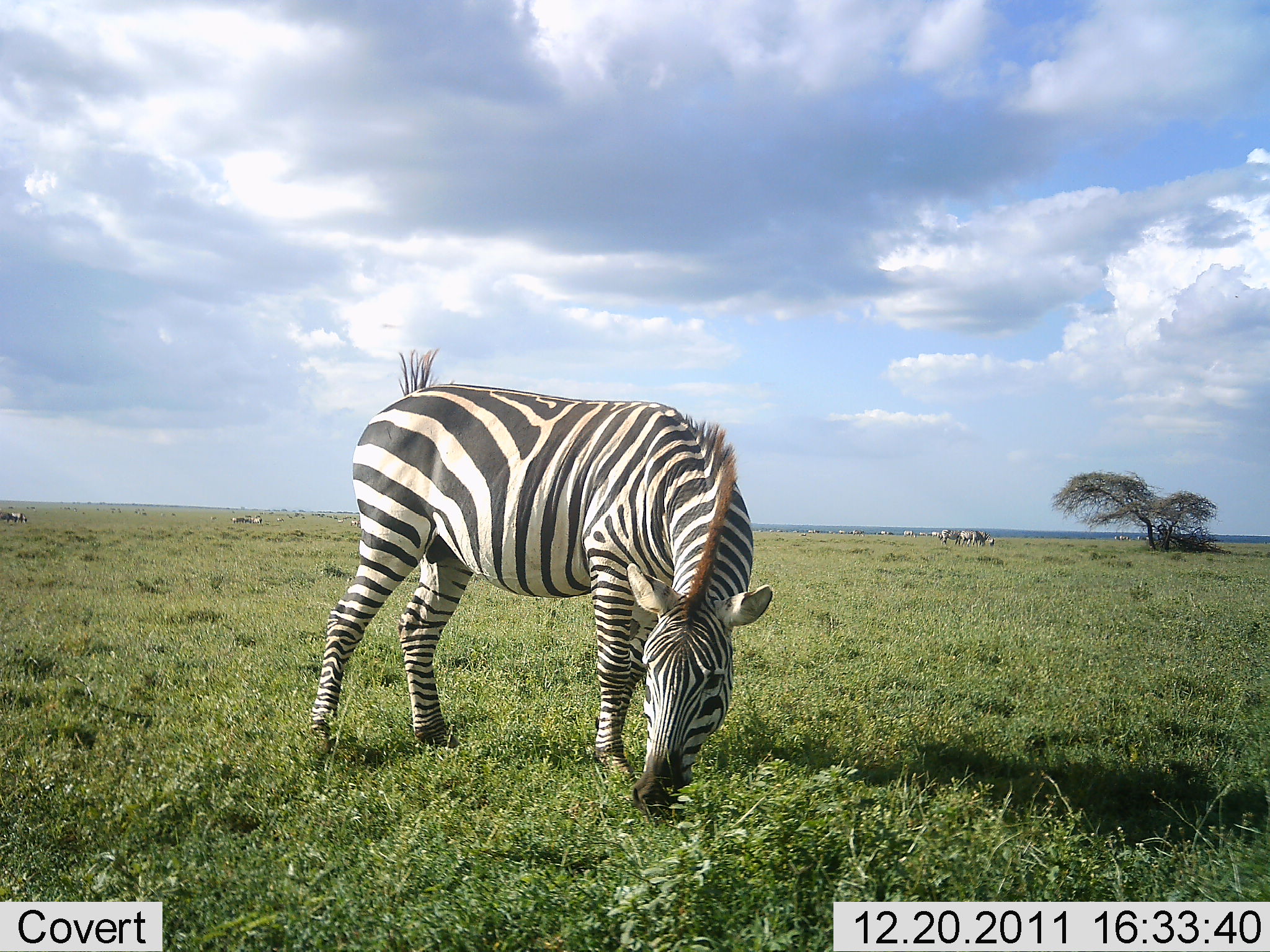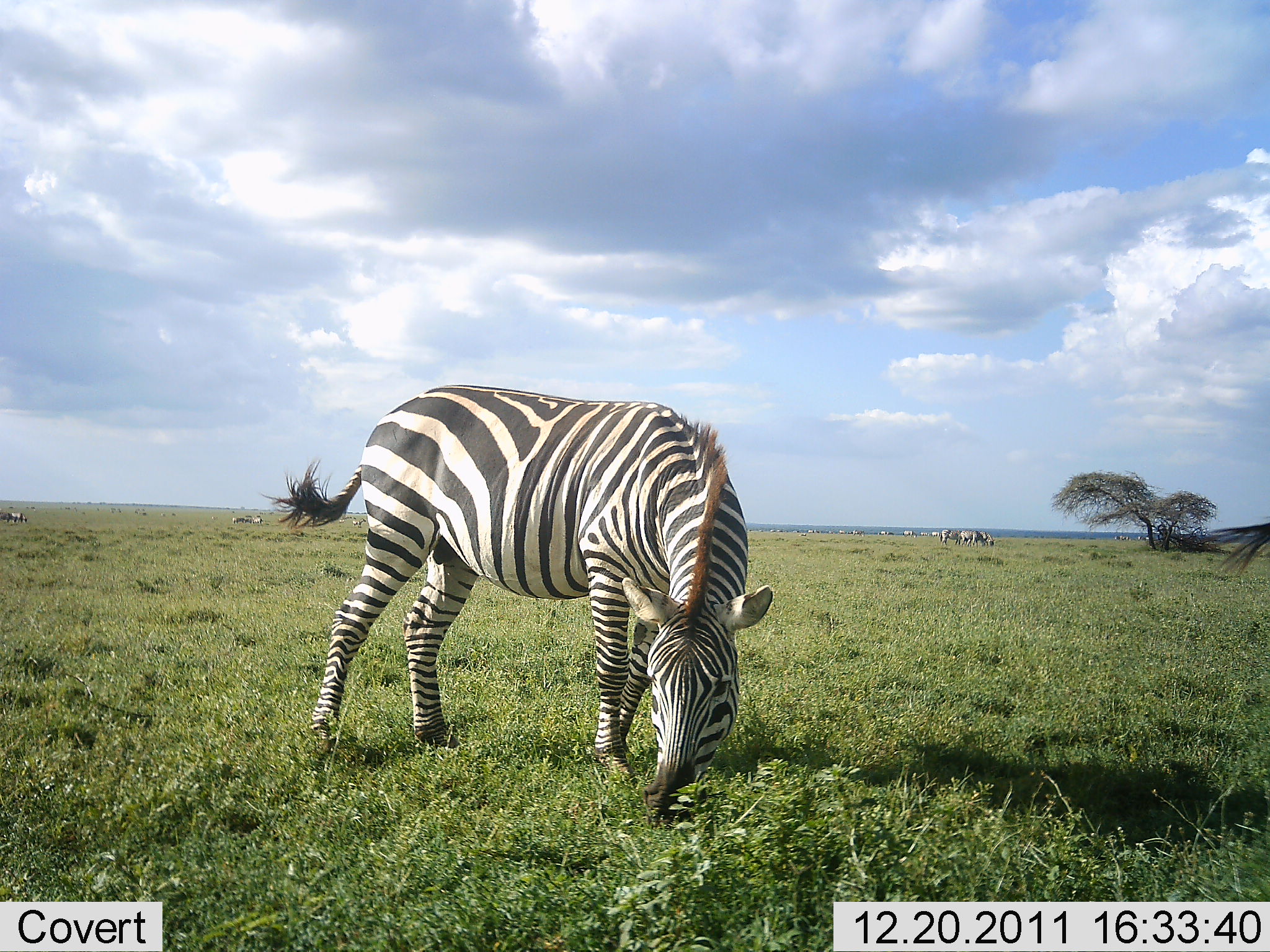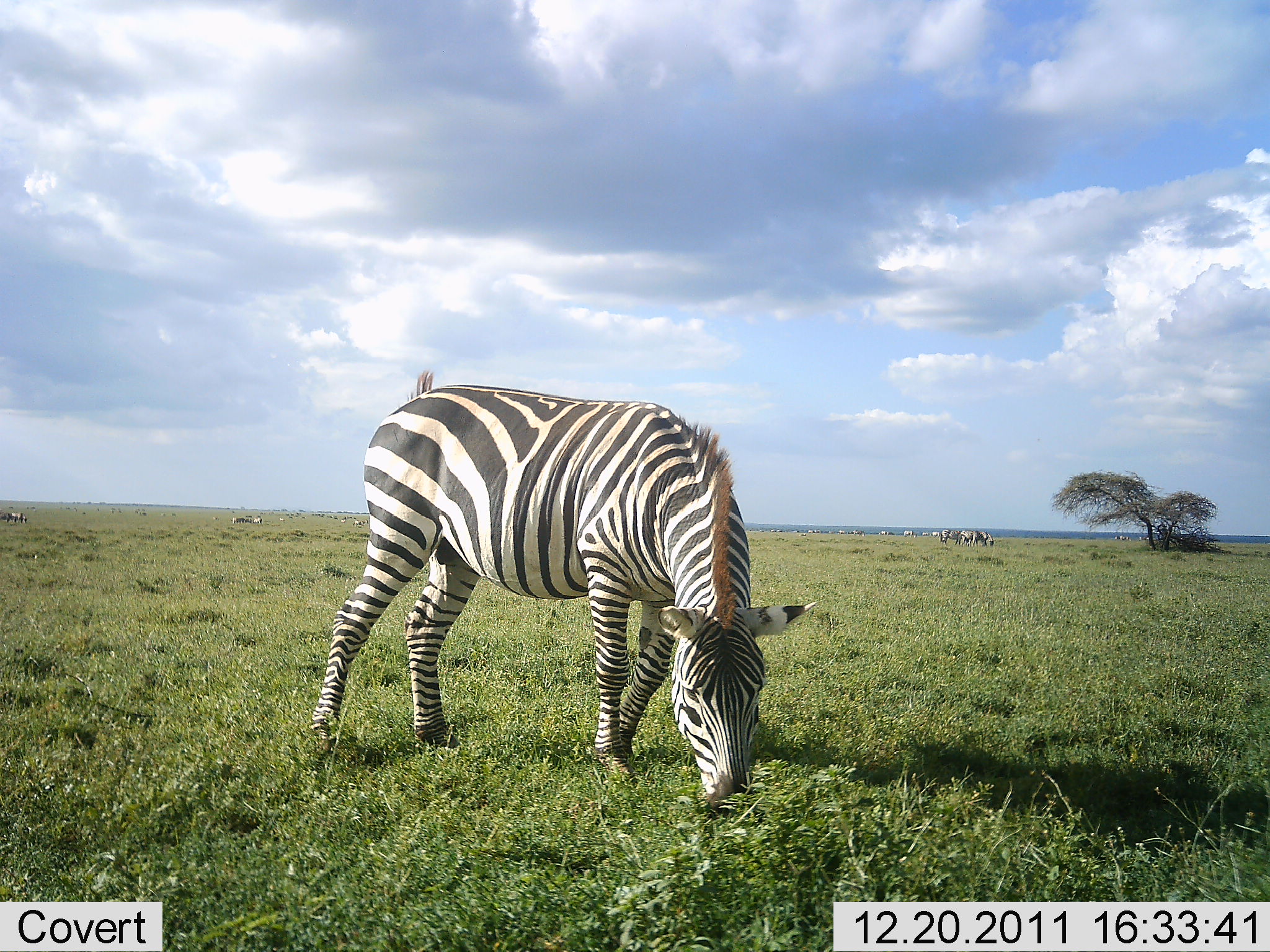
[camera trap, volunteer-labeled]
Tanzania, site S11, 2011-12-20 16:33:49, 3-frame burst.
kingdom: Animalia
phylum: Chordata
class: Mammalia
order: Perissodactyla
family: Equidae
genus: Equus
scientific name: Equus quagga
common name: plains zebra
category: zebra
Zebra (plains zebra) (Equus quagga), count 1. Behavior (volunteer vote fractions): standing 21%, resting 0%, moving 14%, interacting 0%. Young present (vote fraction): 0%. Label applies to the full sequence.